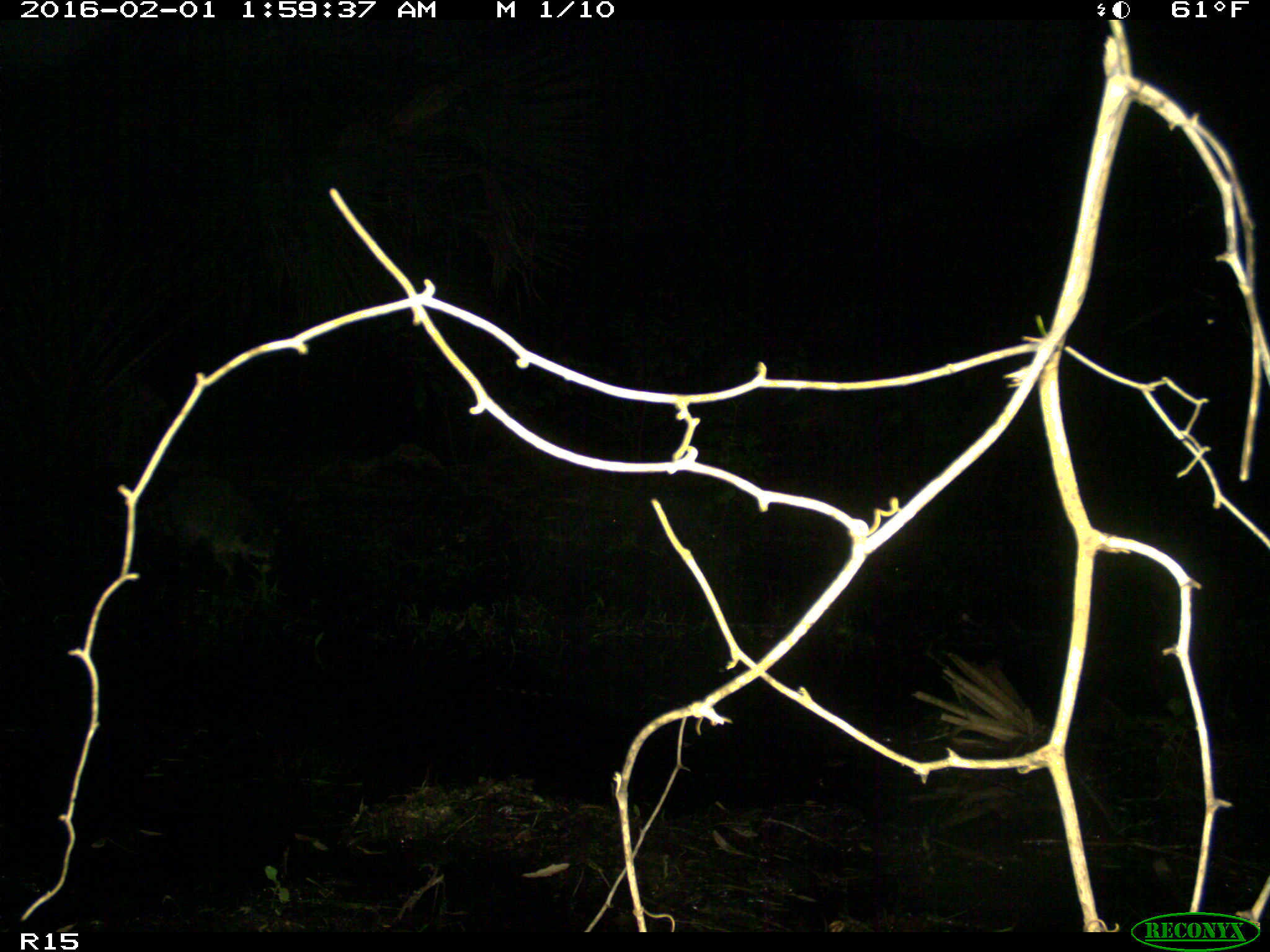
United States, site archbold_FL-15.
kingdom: Animalia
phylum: Chordata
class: Mammalia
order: Carnivora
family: Procyonidae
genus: Procyon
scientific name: Procyon lotor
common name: common raccoon